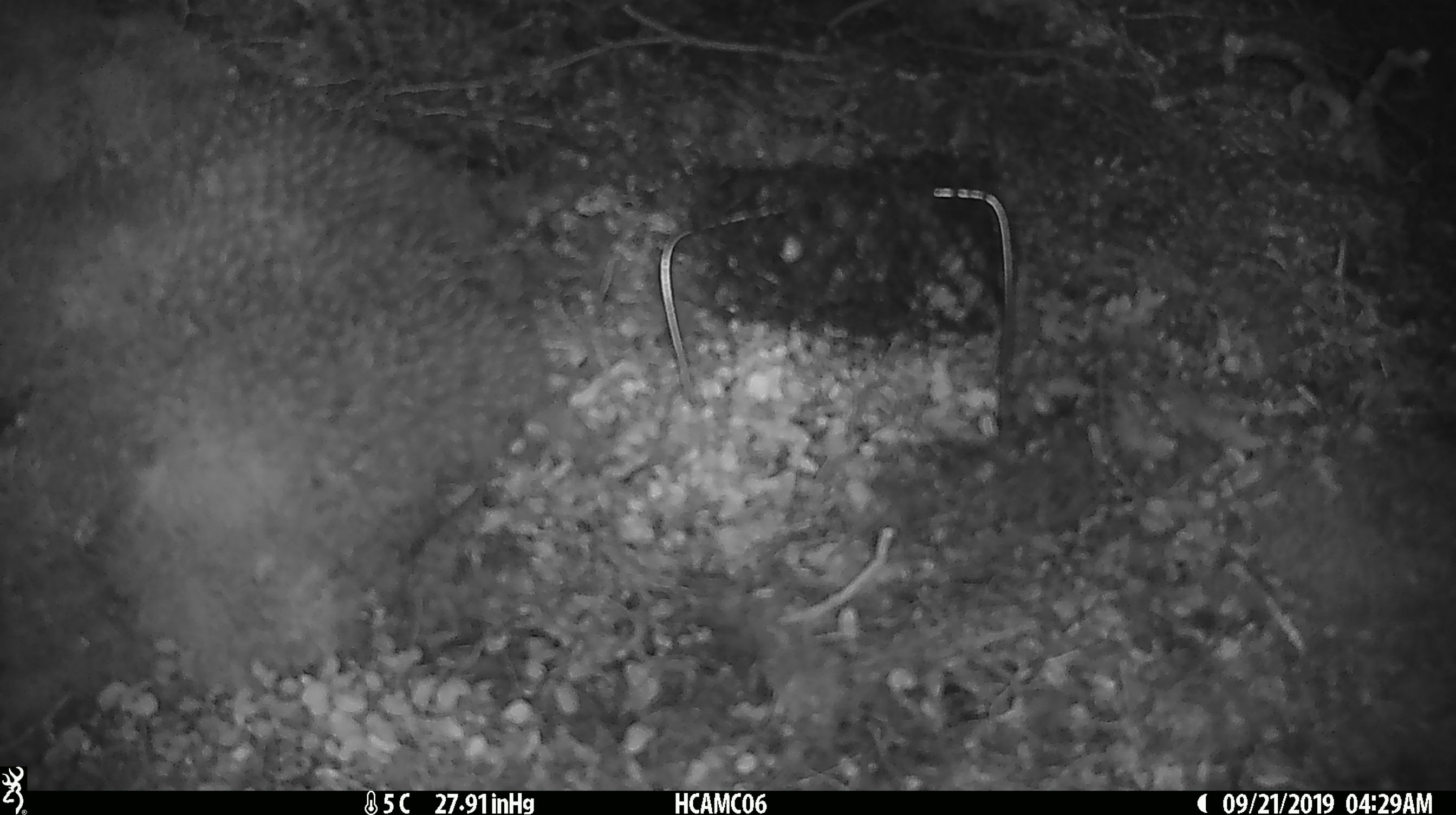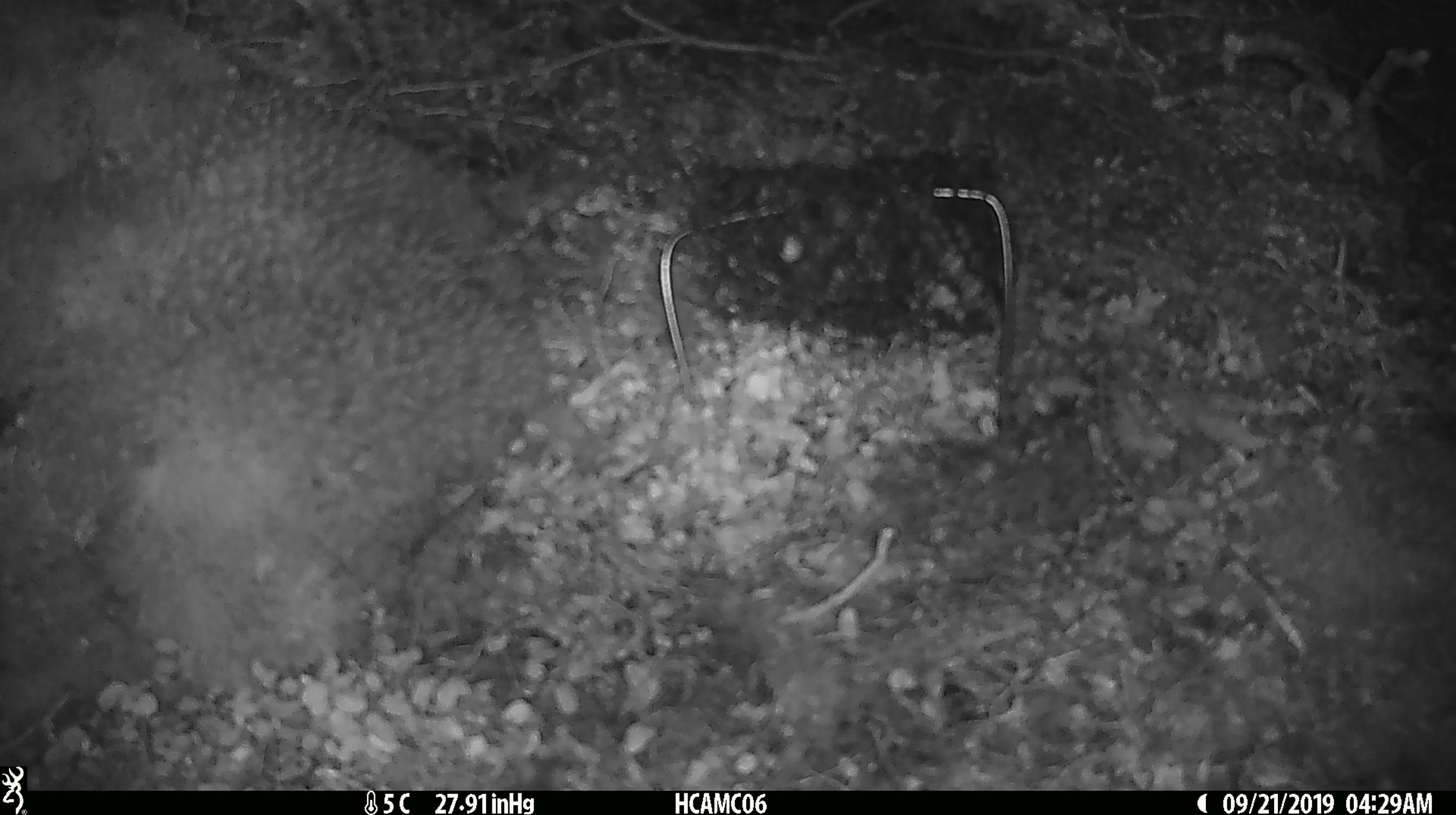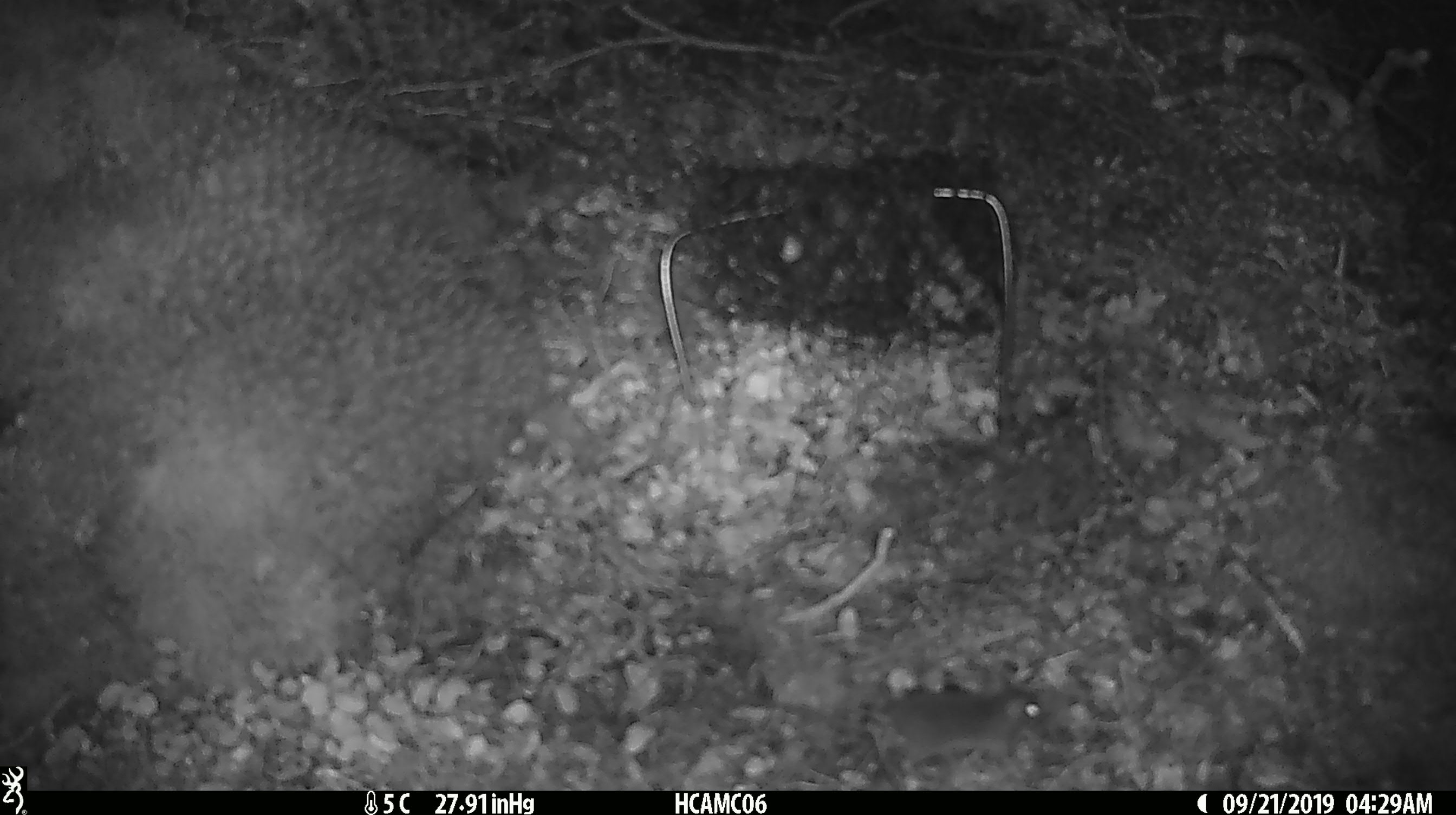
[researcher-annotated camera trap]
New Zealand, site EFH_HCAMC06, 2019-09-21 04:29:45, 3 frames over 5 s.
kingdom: Animalia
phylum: Chordata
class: Mammalia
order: Rodentia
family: Muridae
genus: Mus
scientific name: Mus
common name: mouse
Mouse (Mus).